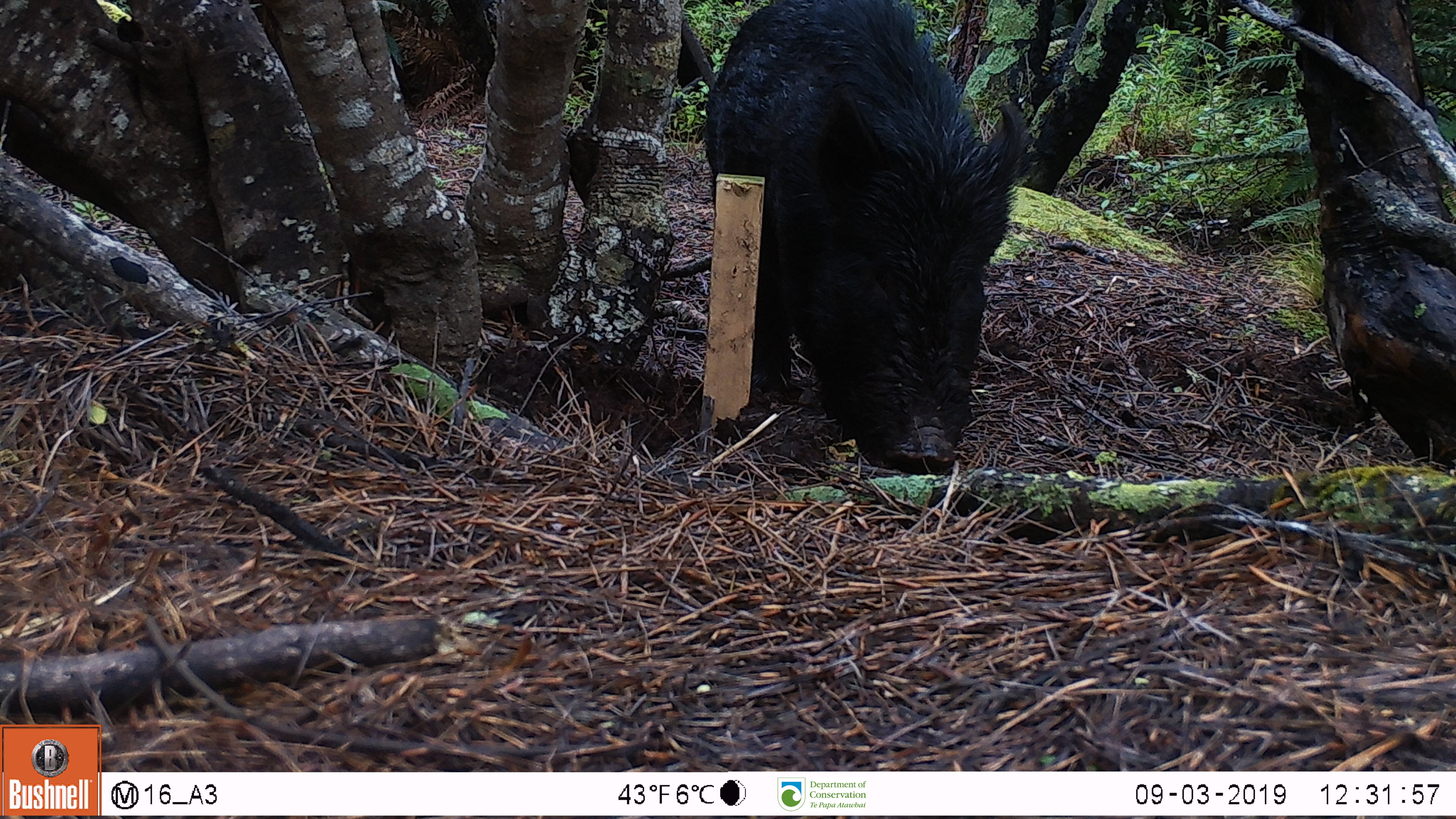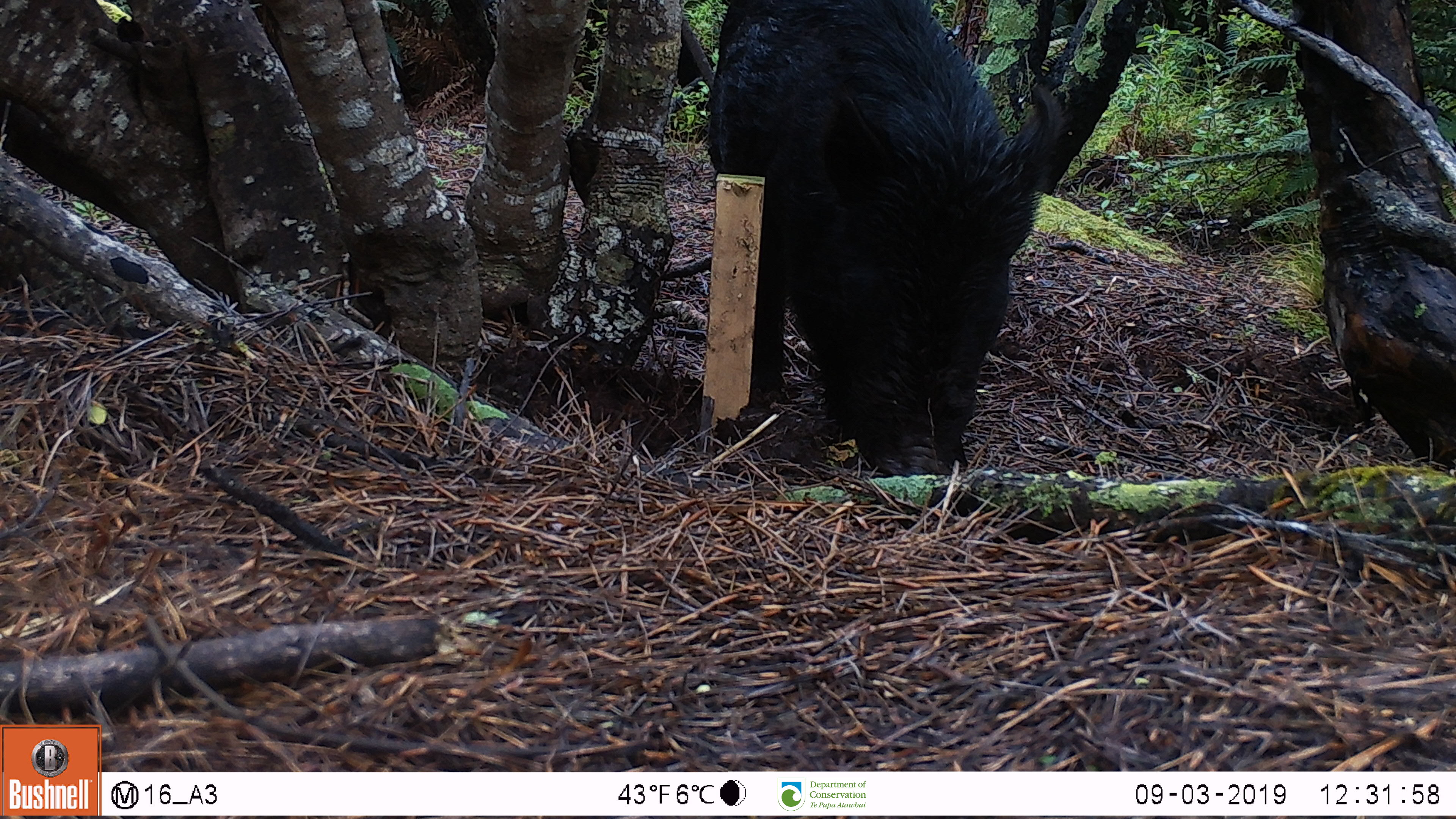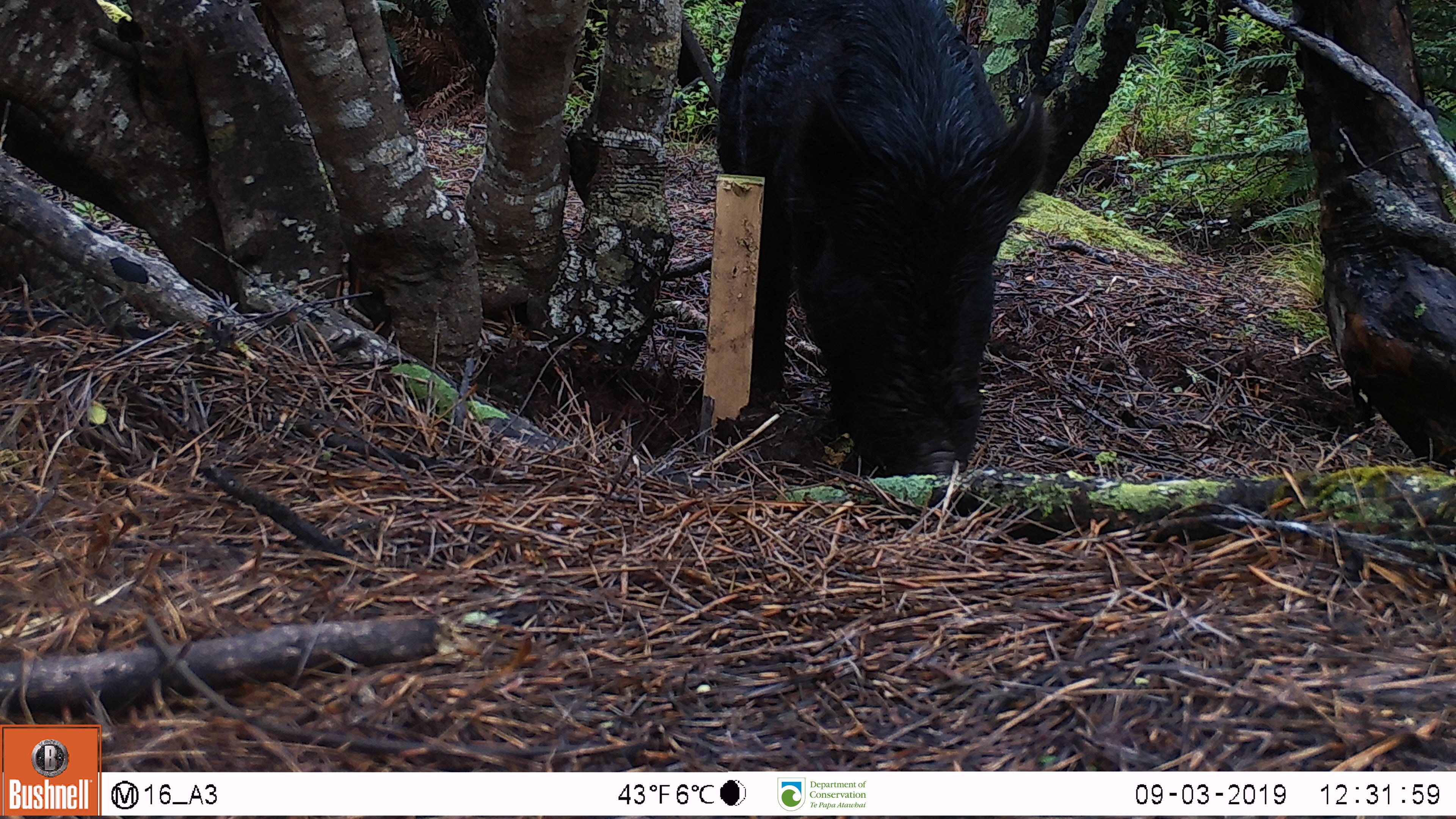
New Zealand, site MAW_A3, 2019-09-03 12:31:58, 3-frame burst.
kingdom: Animalia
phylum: Chordata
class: Mammalia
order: Artiodactyla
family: Suidae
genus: Sus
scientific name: Sus scrofa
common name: pig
Pig (Sus scrofa).